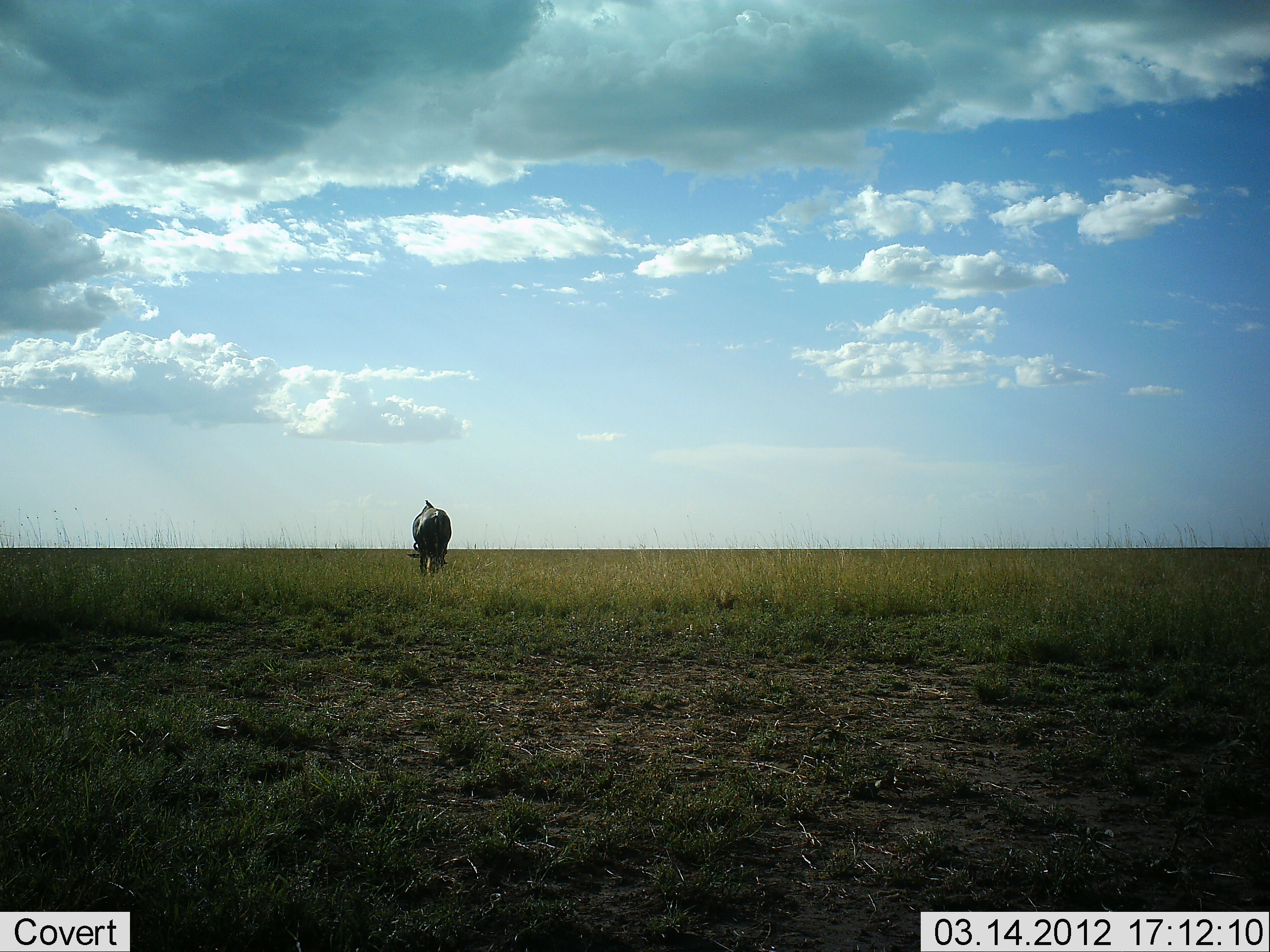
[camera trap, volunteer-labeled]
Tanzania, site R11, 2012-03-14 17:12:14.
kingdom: Animalia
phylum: Chordata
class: Mammalia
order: Artiodactyla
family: Bovidae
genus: Connochaetes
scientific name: Connochaetes taurinus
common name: blue wildebeest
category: wildebeest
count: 1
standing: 44%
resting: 0%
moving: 11%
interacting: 0%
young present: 0%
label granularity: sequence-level